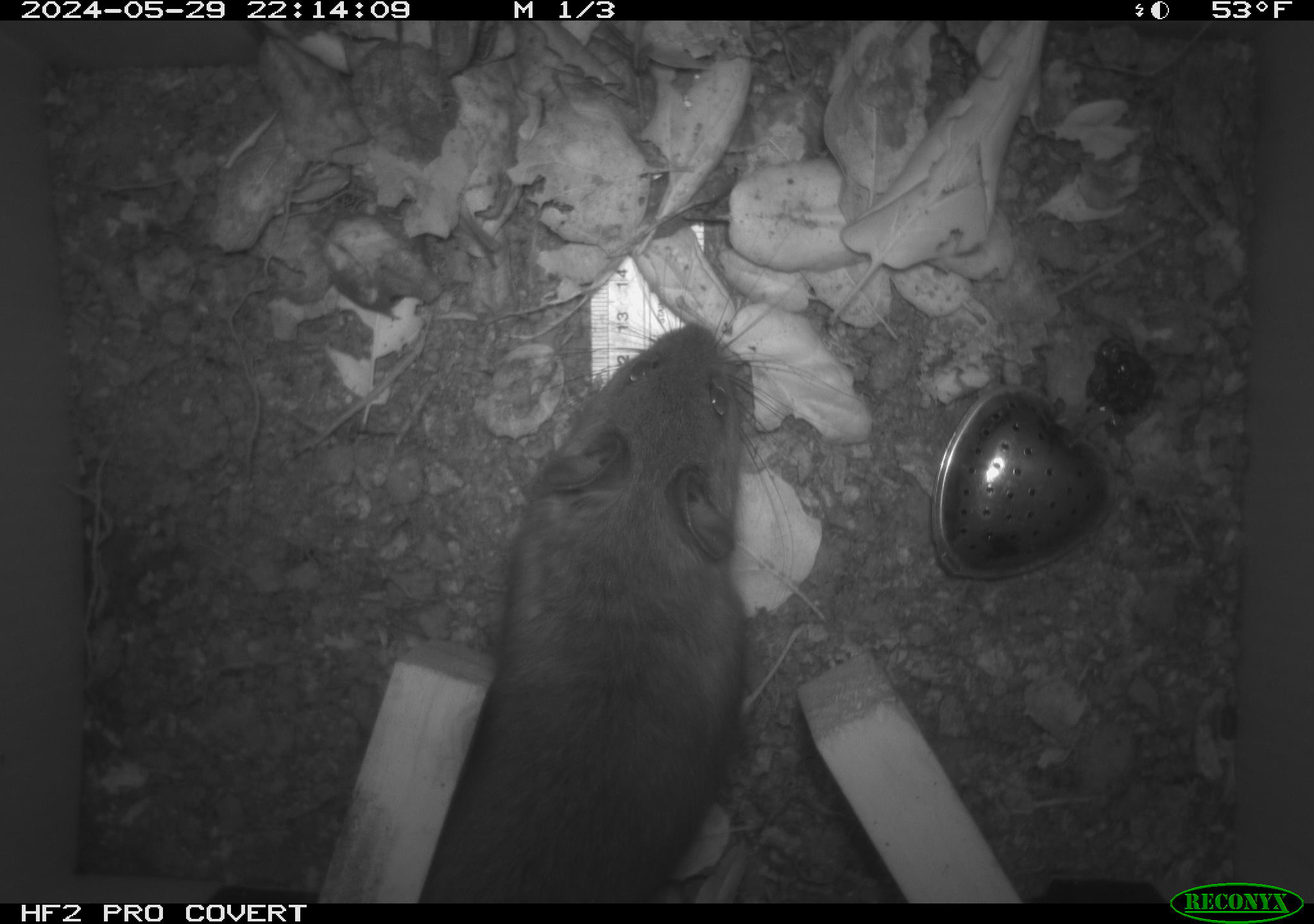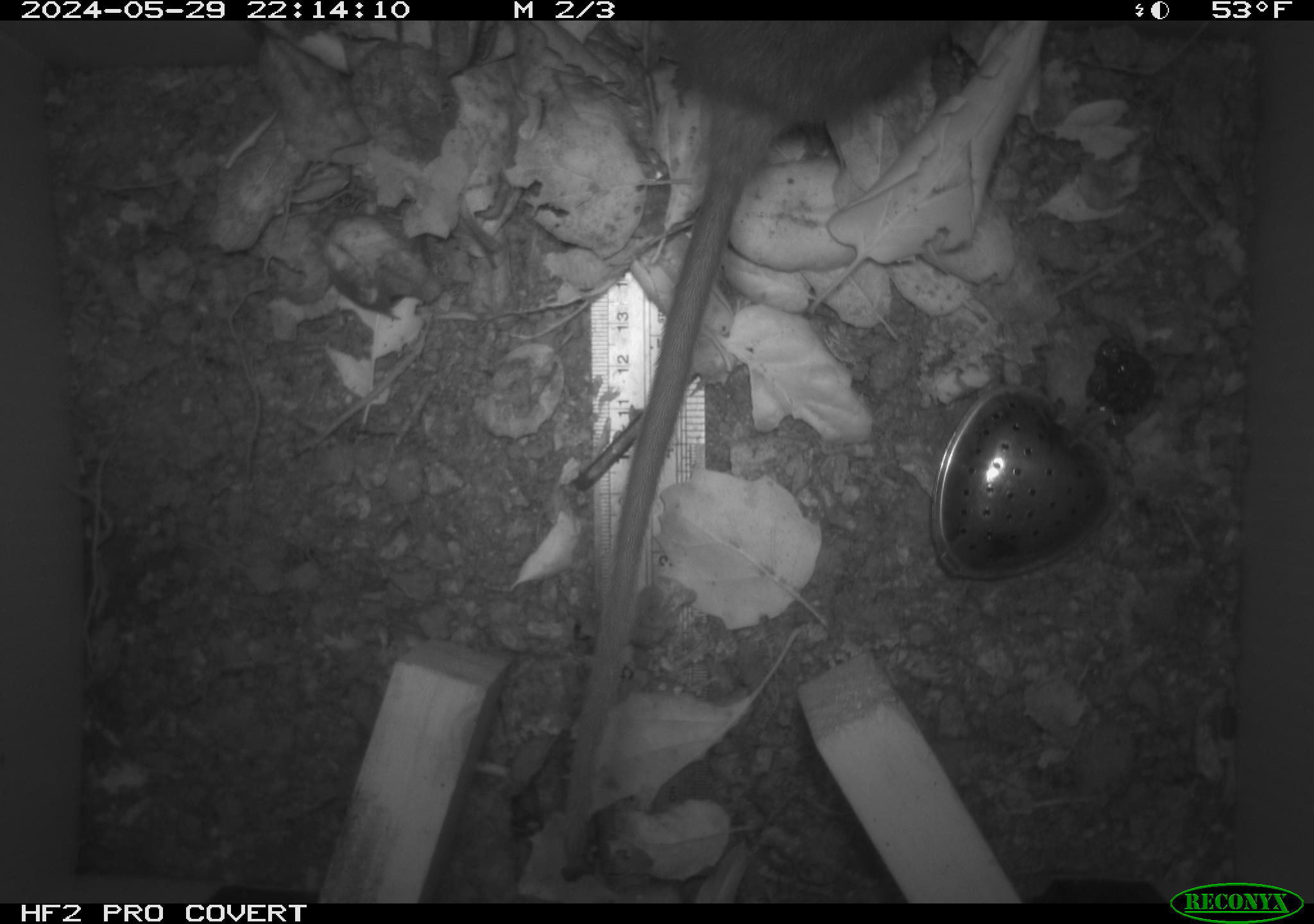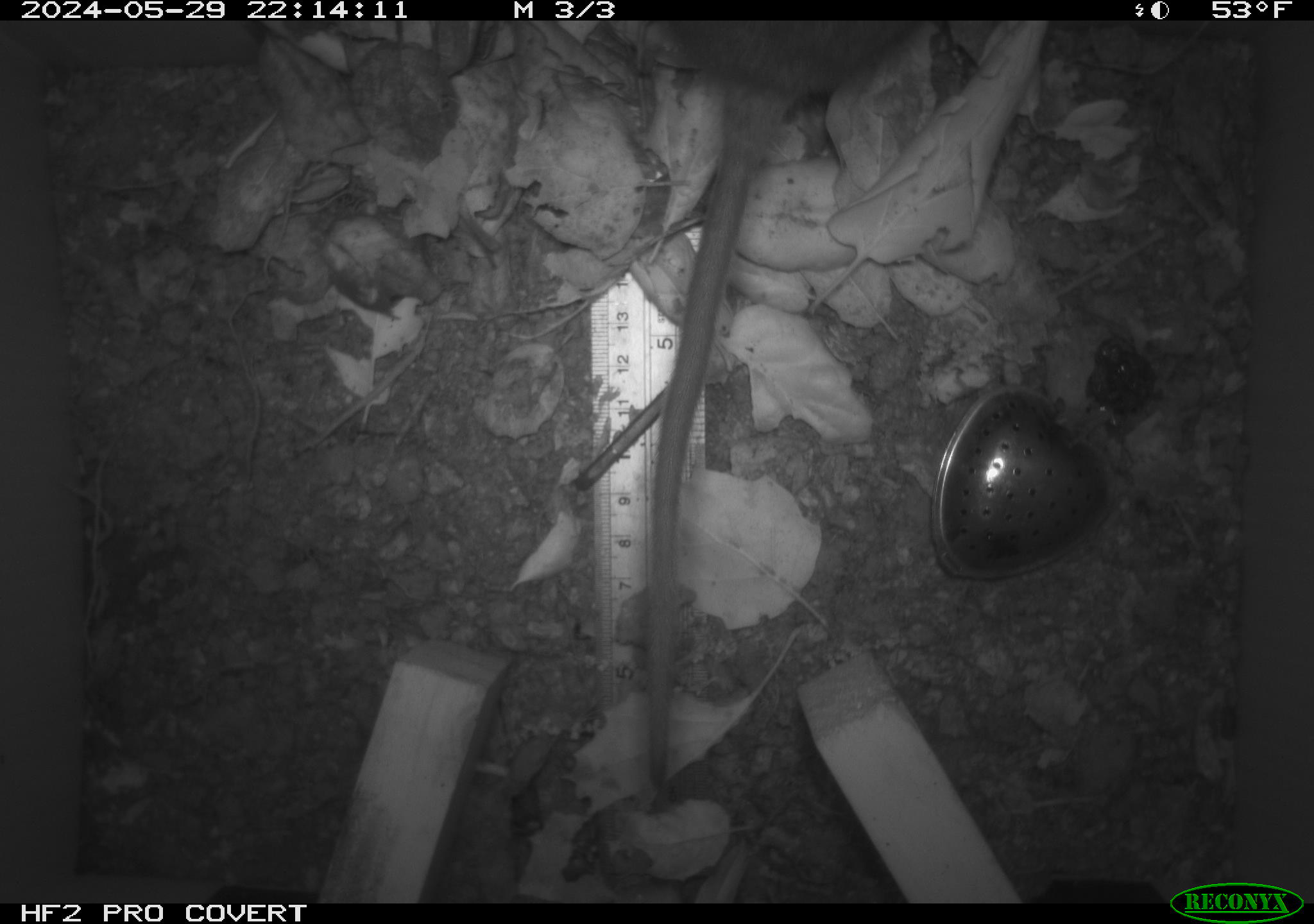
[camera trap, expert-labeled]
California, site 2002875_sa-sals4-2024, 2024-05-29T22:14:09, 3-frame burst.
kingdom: Animalia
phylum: Chordata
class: Mammalia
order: Rodentia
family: Cricetidae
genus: Neotoma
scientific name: Neotoma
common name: pack rat or woodrat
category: neotoma species